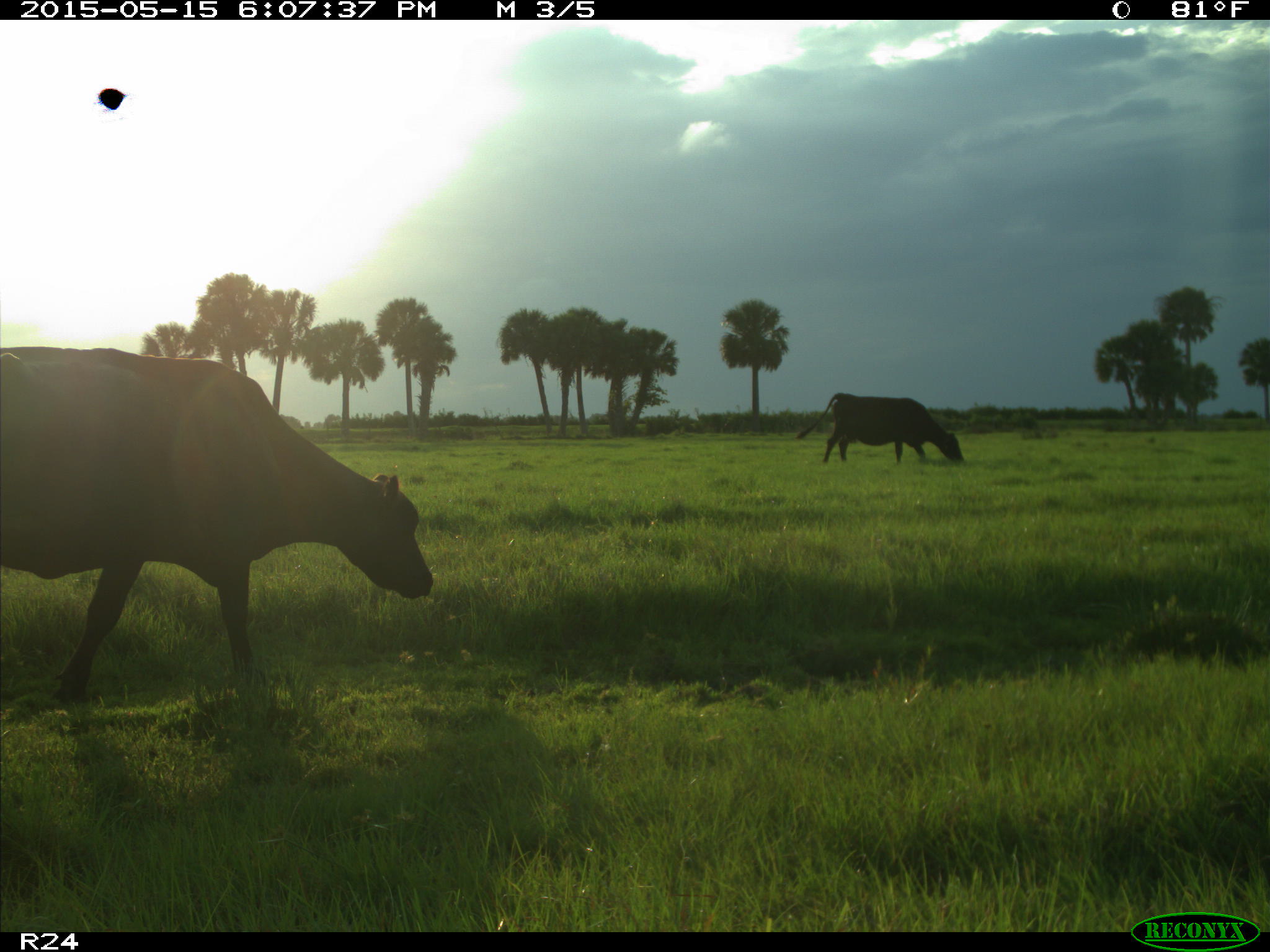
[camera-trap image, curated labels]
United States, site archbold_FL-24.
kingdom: Animalia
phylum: Chordata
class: Mammalia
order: Artiodactyla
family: Bovidae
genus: Bos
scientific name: Bos taurus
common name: domestic cow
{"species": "Bos taurus (domestic cow)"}